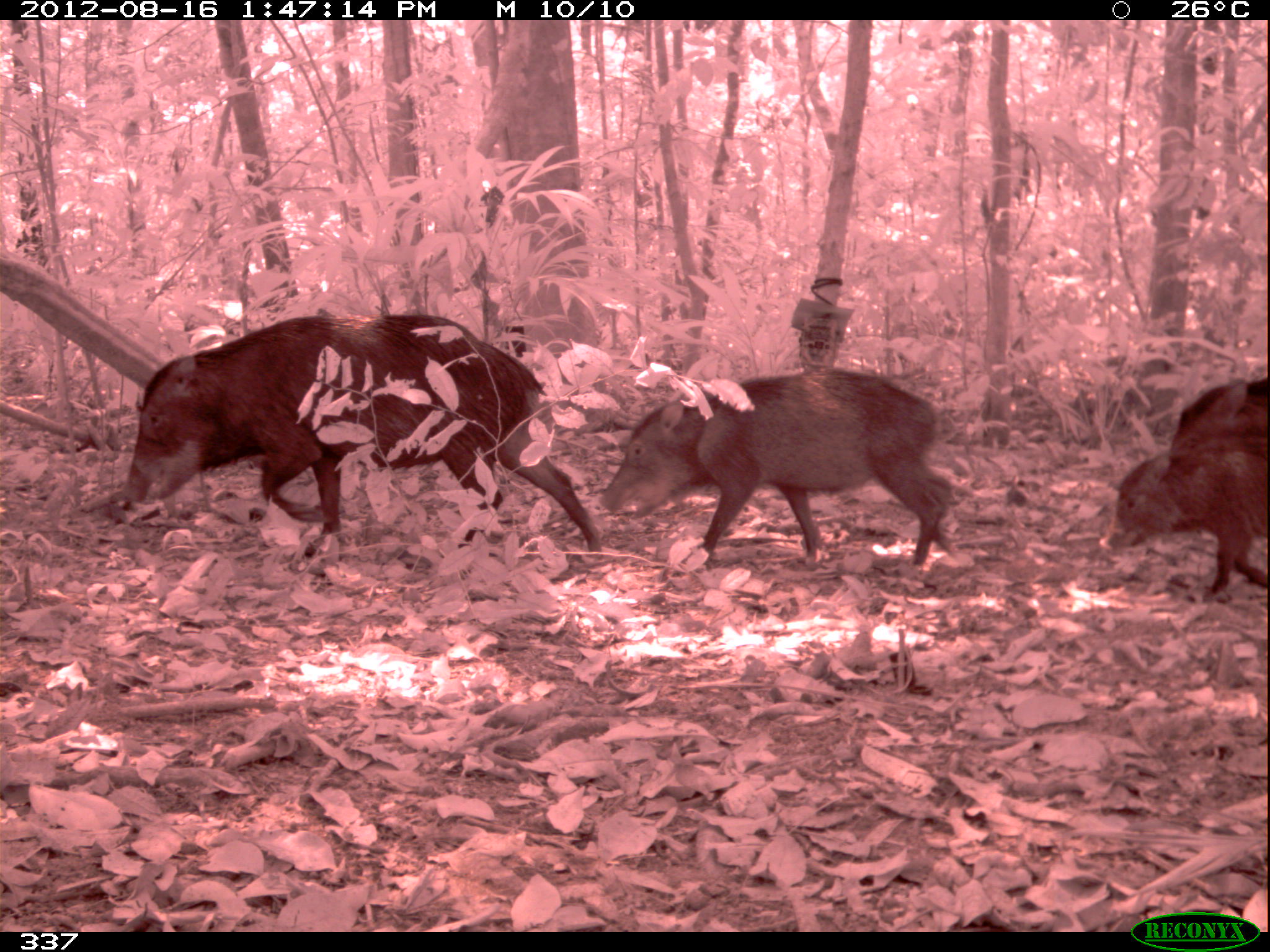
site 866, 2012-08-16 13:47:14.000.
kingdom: Animalia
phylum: Chordata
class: Mammalia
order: Artiodactyla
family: Tayassuidae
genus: Tayassu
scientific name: Tayassu pecari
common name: white-lipped peccary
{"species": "Tayassu pecari (white-lipped peccary)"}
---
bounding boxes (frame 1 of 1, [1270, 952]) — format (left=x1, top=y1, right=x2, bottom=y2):
tayassu pecari: (left=117, top=308, right=600, bottom=553); (left=598, top=368, right=960, bottom=570); (left=1101, top=441, right=1267, bottom=599); (left=1169, top=372, right=1269, bottom=451)